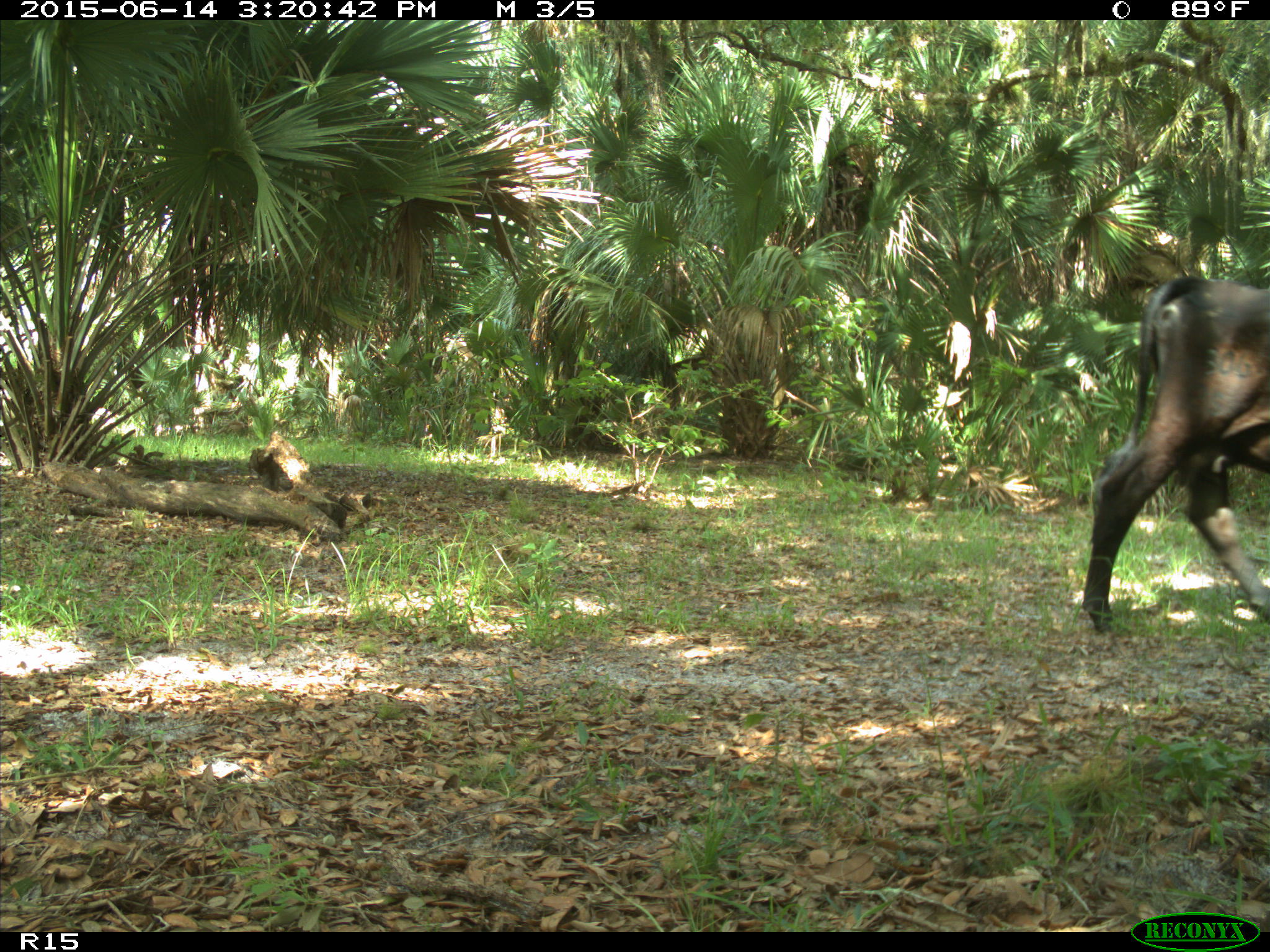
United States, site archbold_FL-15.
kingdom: Animalia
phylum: Chordata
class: Mammalia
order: Artiodactyla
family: Bovidae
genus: Bos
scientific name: Bos taurus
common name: domestic cow